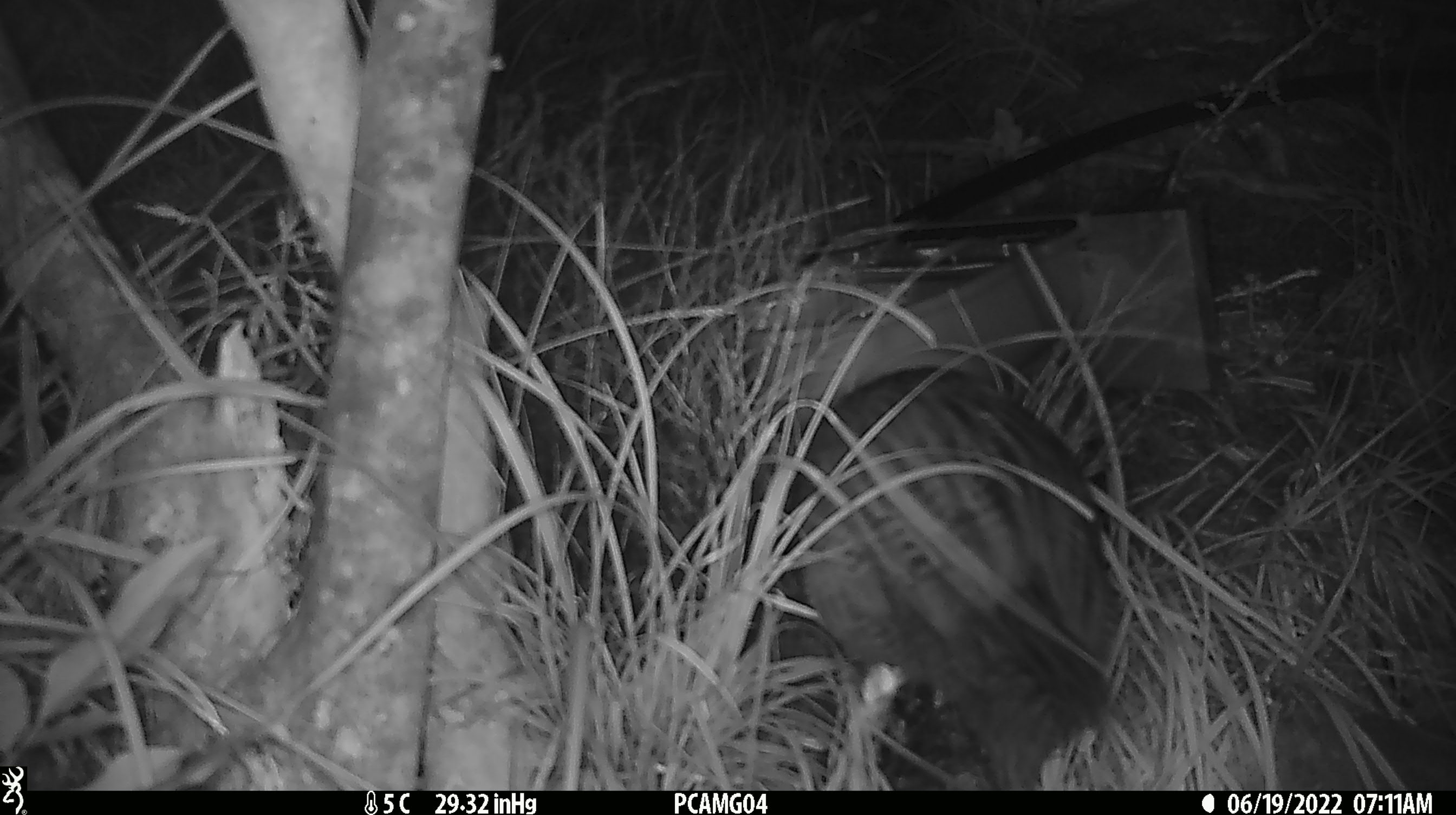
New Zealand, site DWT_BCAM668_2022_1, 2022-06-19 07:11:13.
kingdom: Animalia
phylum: Chordata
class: Aves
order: Gruiformes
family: Rallidae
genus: Gallirallus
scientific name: Gallirallus australis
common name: weka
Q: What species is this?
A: Weka (Gallirallus australis).